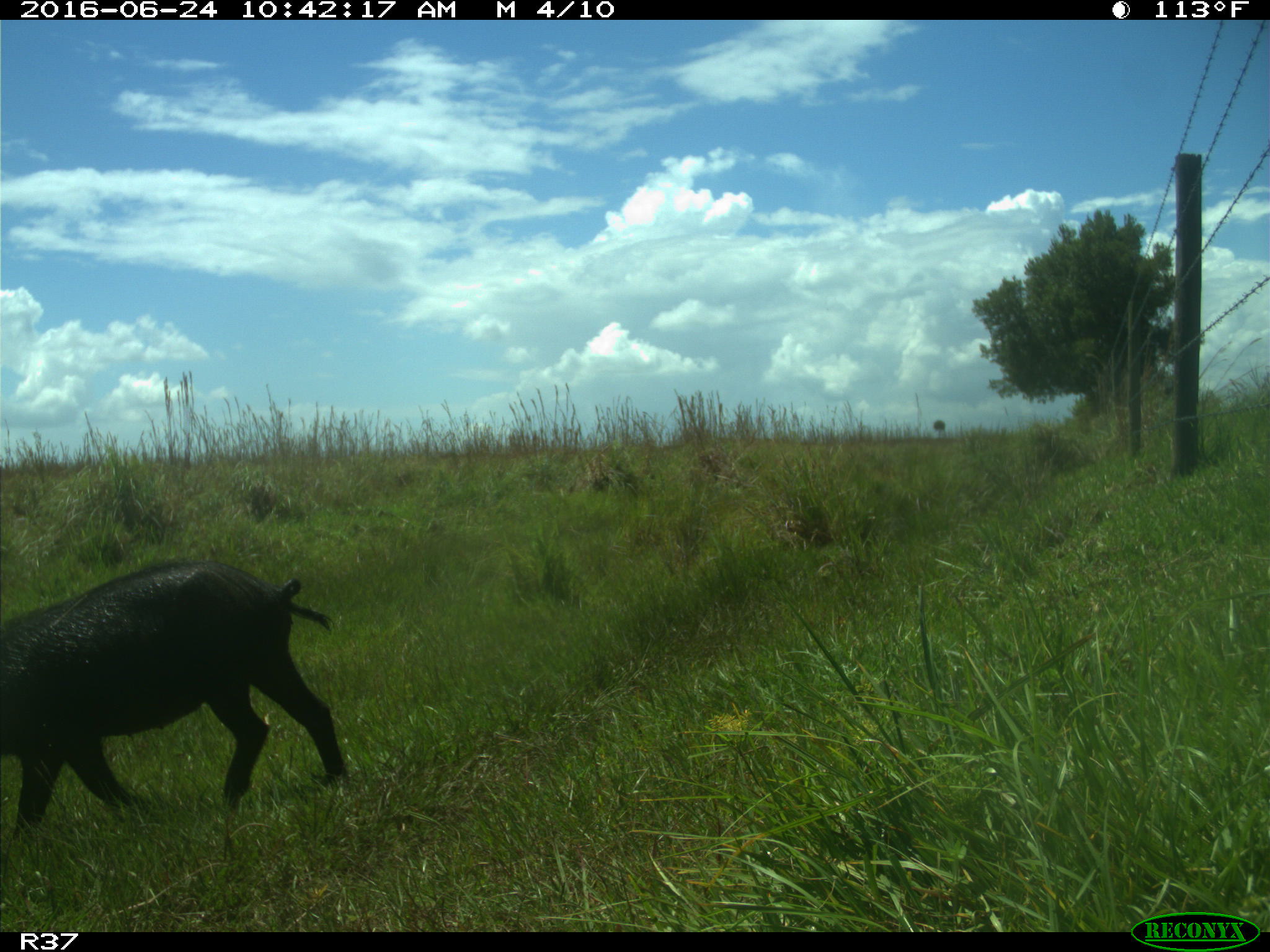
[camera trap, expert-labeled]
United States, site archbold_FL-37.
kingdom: Animalia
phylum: Chordata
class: Mammalia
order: Artiodactyla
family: Suidae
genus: Sus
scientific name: Sus scrofa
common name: wild boar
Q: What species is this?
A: Sus scrofa (wild boar).